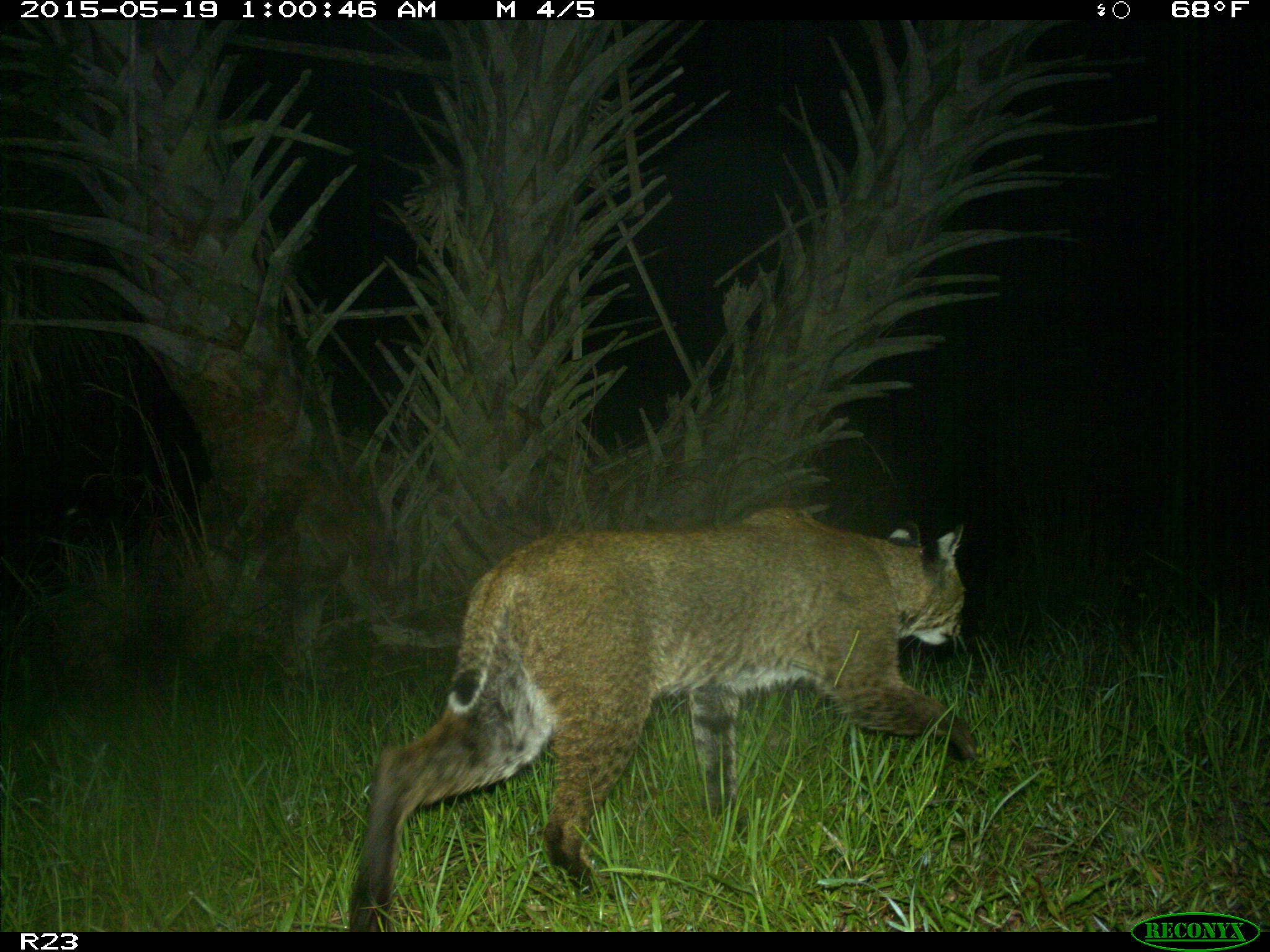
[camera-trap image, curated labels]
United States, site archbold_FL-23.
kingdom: Animalia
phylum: Chordata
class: Mammalia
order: Artiodactyla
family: Bovidae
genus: Bos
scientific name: Bos taurus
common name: domestic cow